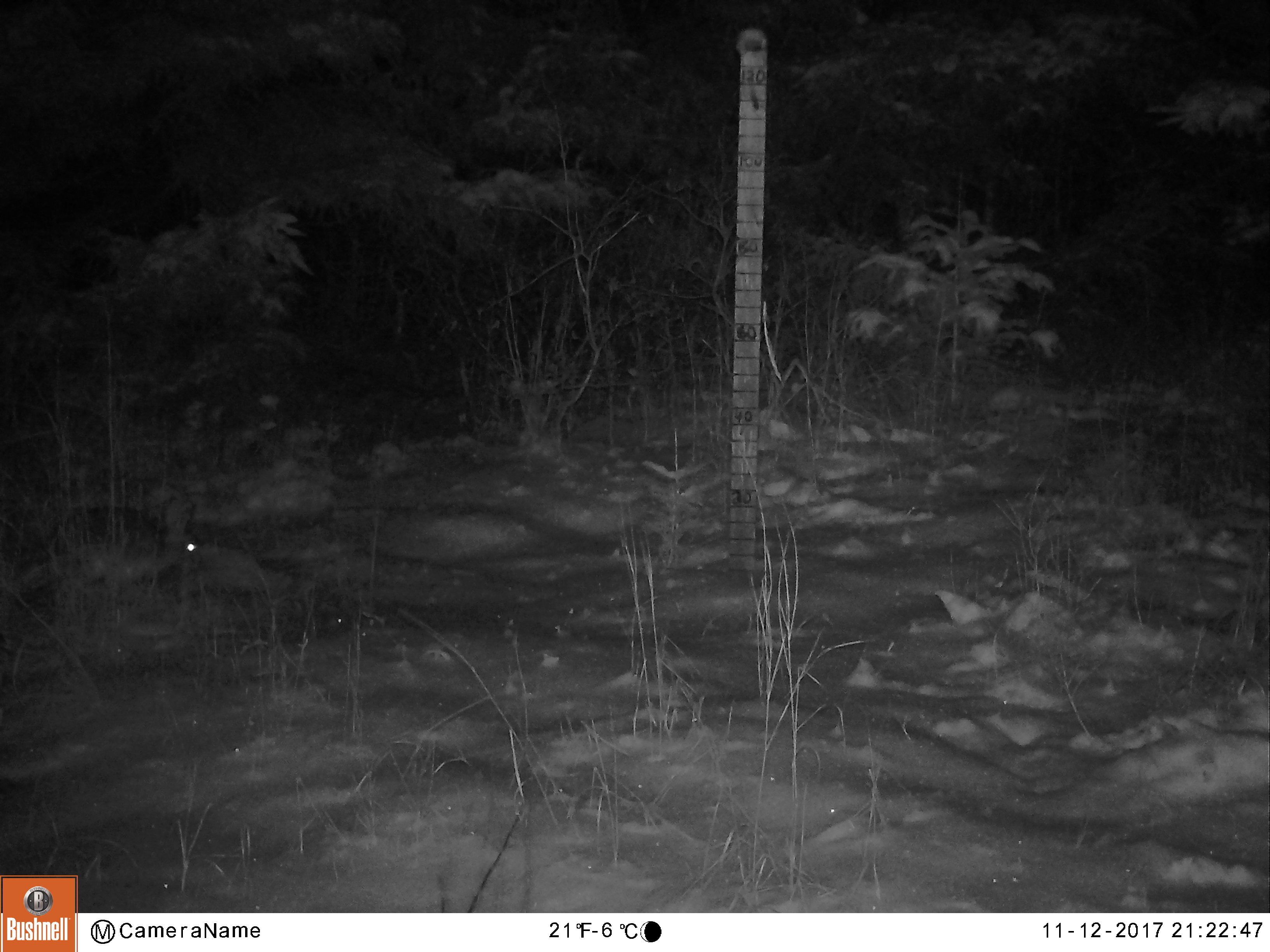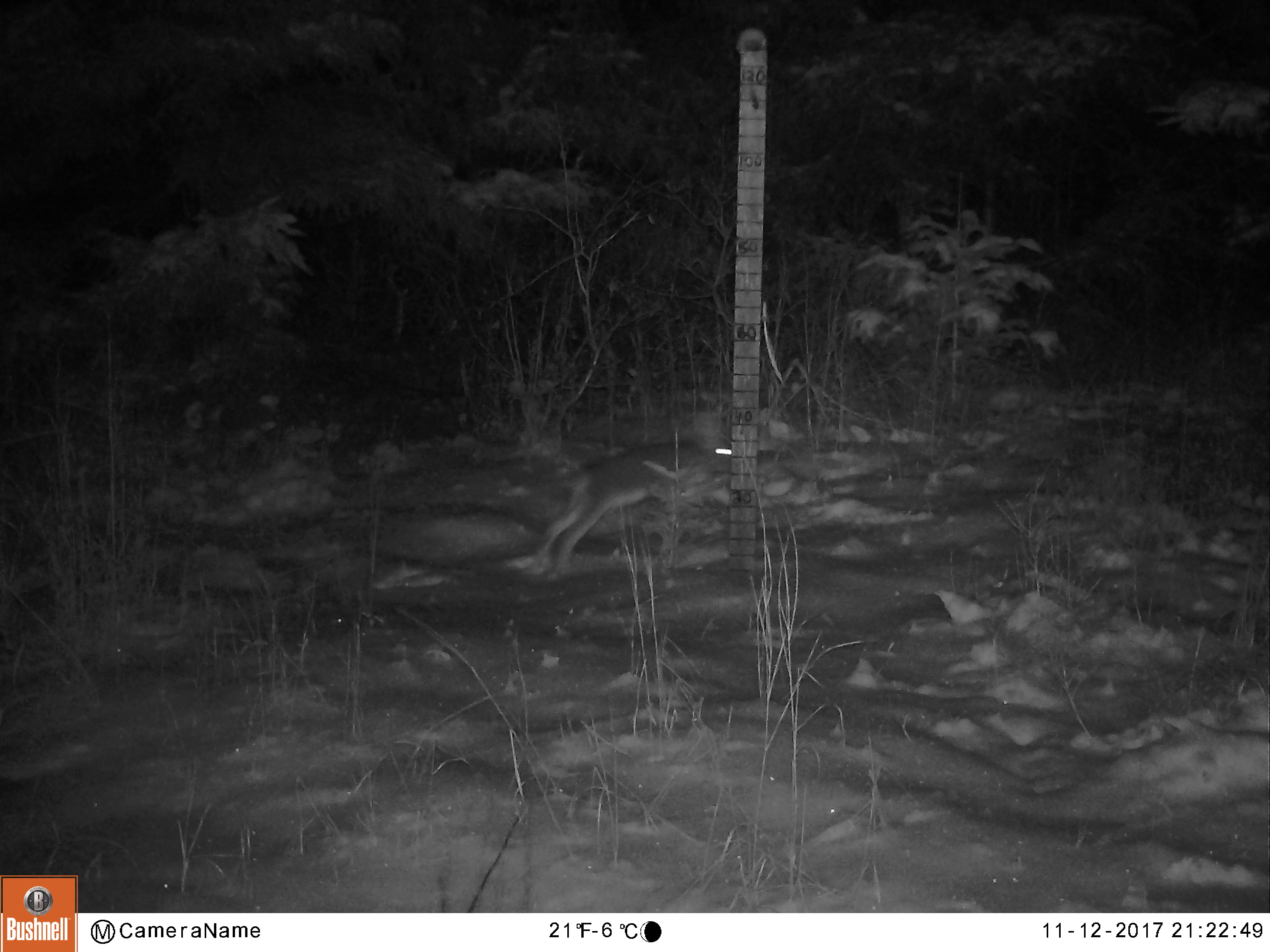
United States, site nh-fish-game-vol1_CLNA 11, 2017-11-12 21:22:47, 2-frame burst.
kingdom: Animalia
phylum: Chordata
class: Mammalia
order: Lagomorpha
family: Leporidae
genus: Lepus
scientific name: Lepus americanus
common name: snowshoe hare